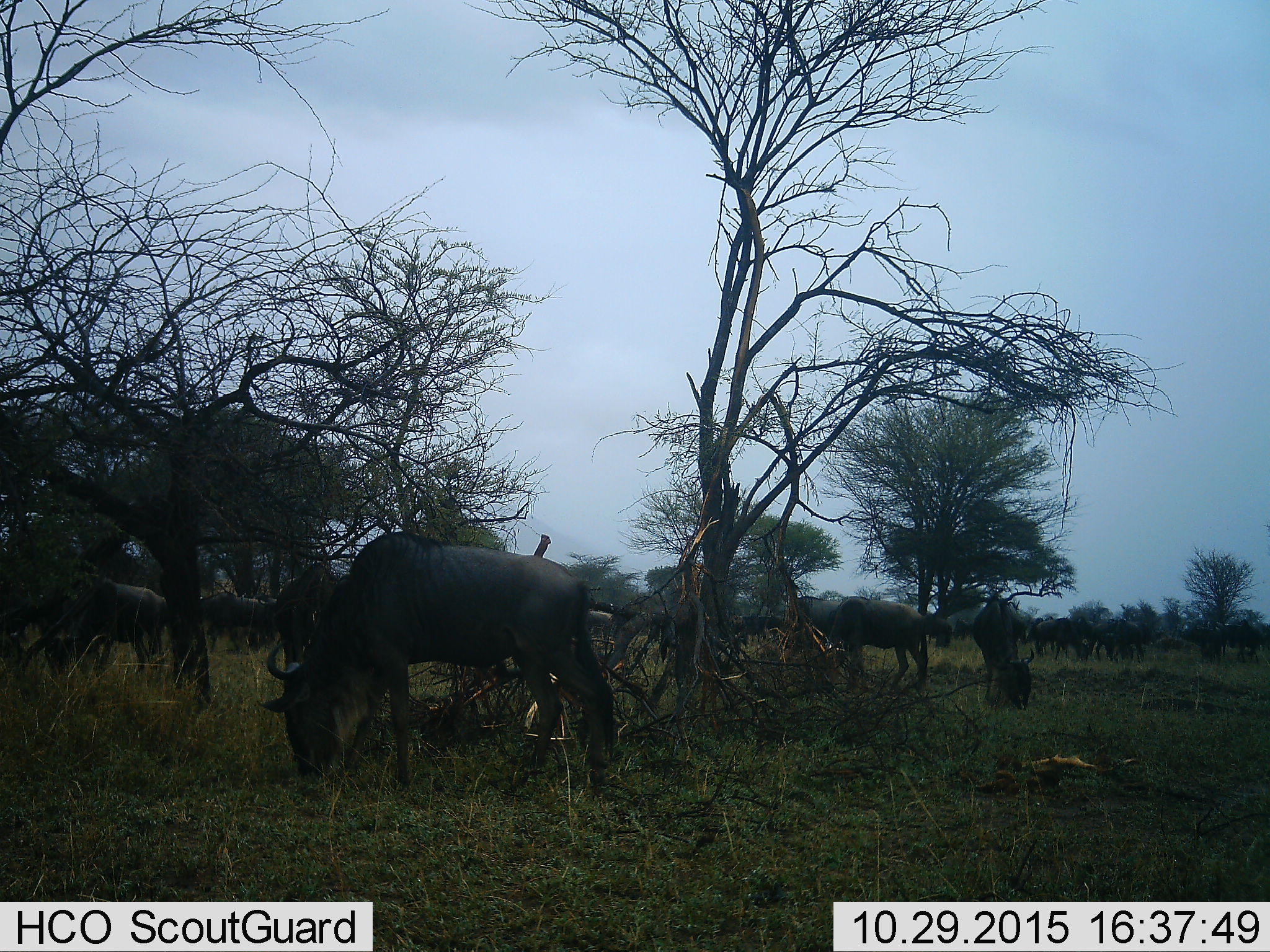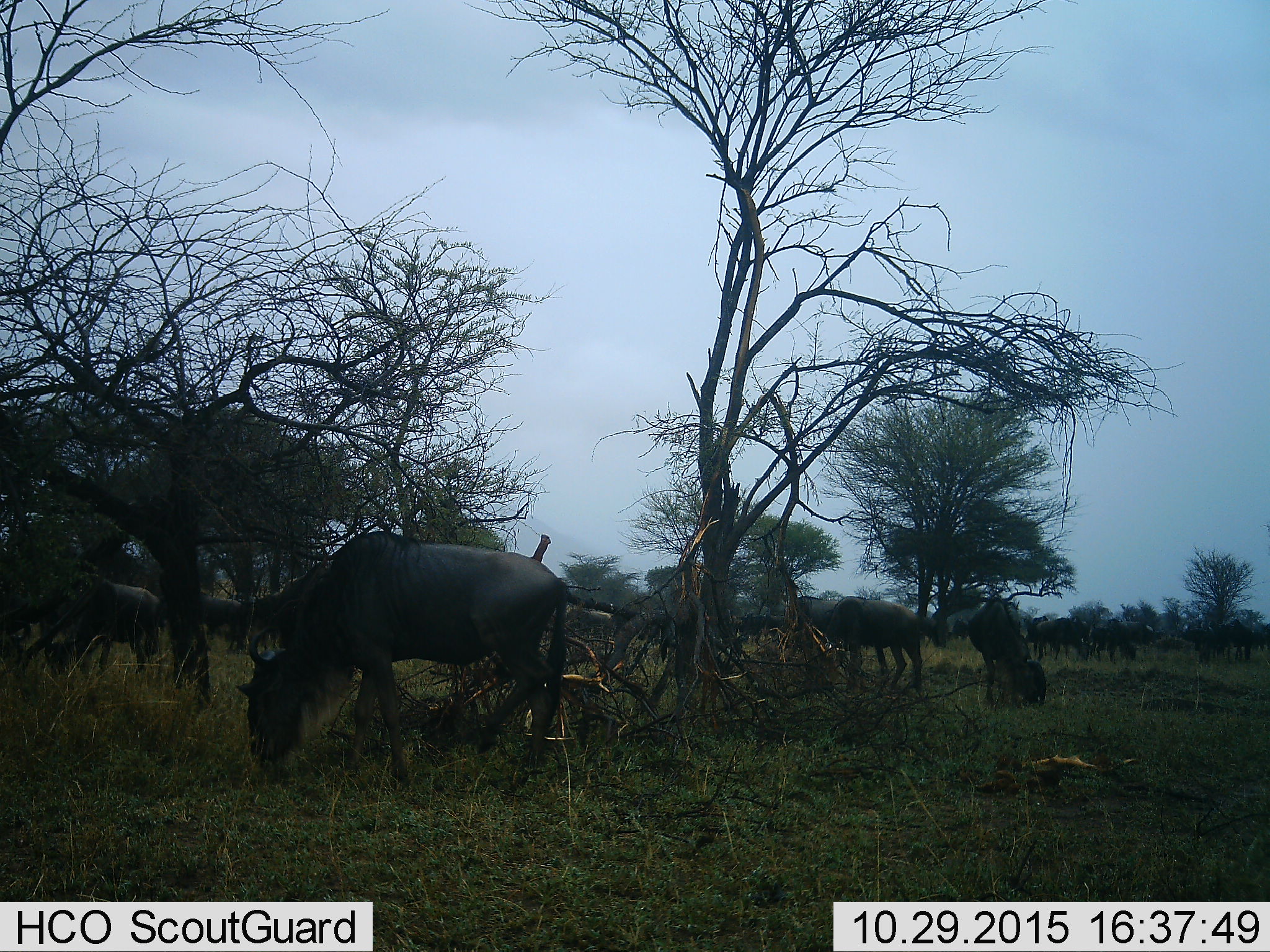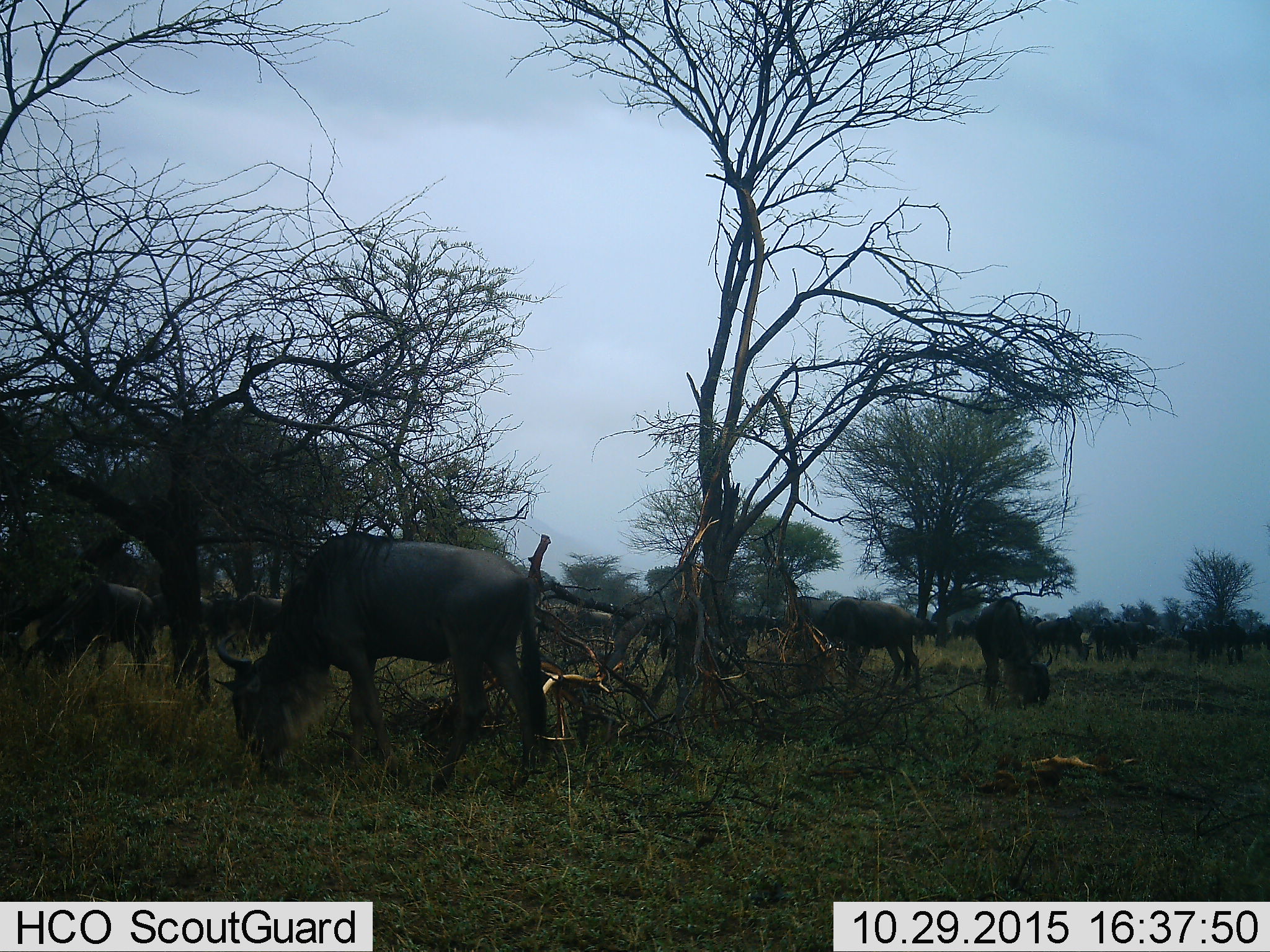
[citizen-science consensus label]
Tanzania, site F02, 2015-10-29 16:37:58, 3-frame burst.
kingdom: Animalia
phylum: Chordata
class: Mammalia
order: Artiodactyla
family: Bovidae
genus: Connochaetes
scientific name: Connochaetes taurinus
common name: blue wildebeest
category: wildebeest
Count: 11-50.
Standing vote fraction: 53%.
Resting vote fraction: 6%.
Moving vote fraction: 47%.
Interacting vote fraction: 0%.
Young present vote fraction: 12%.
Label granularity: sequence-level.